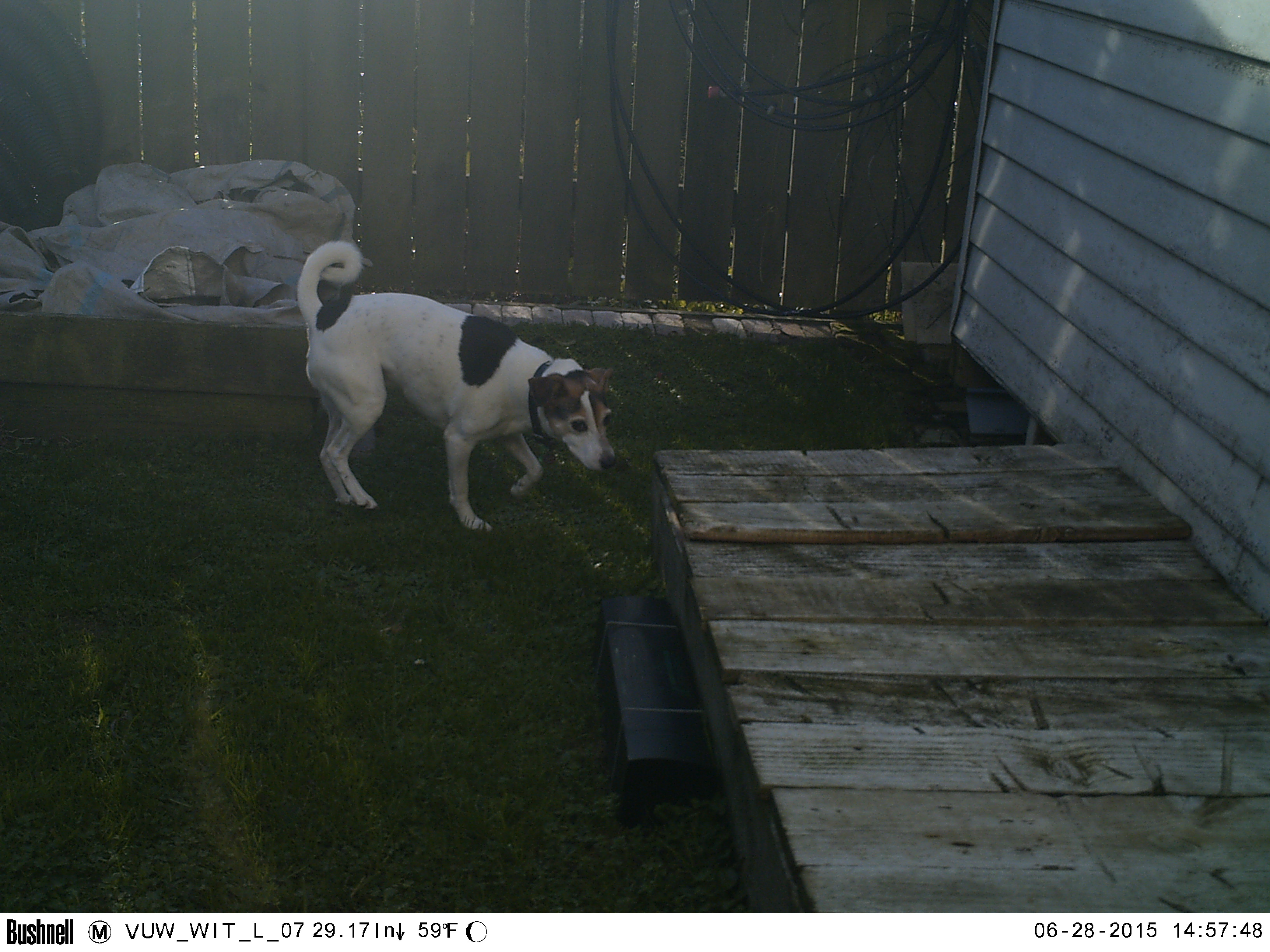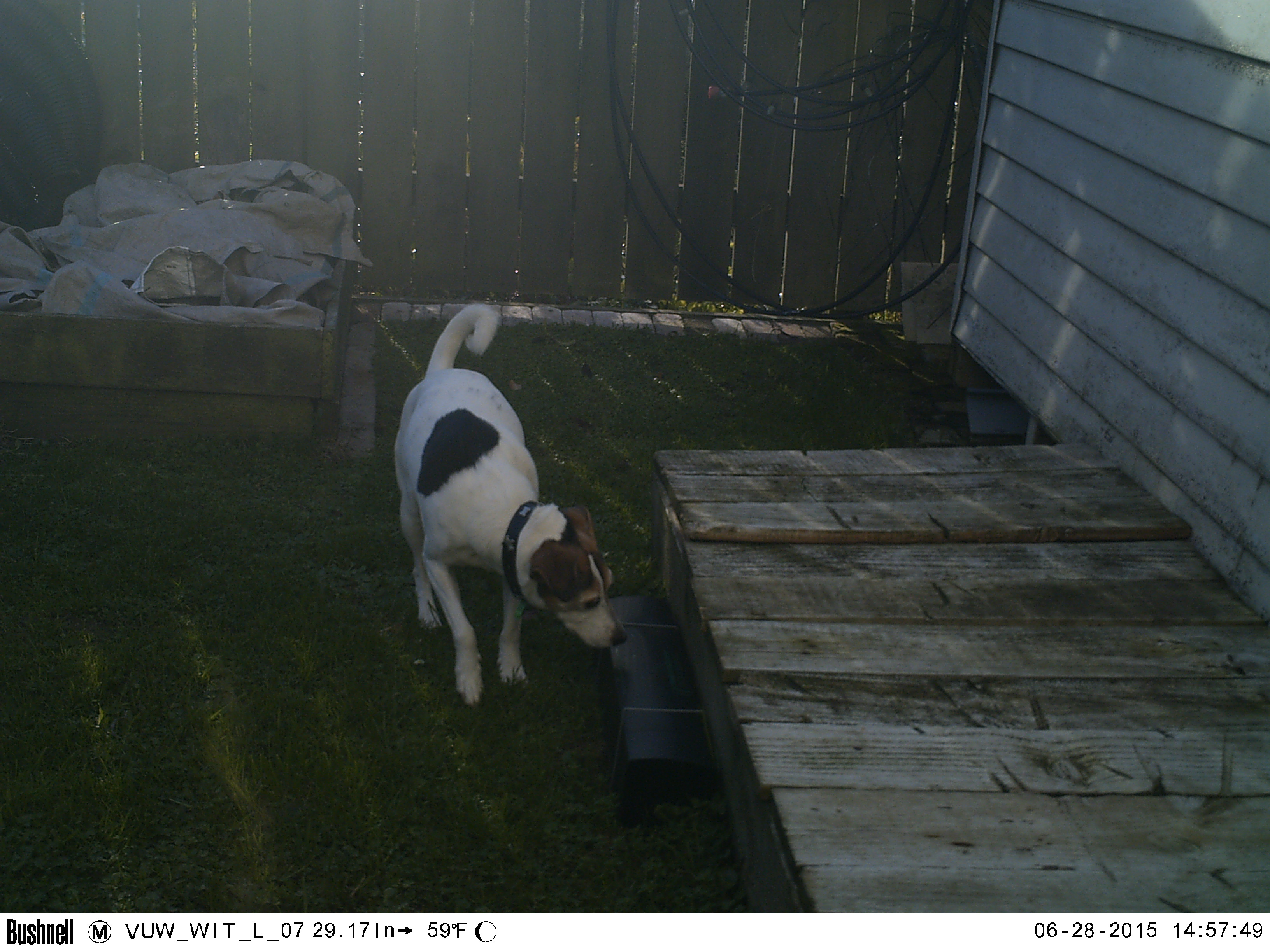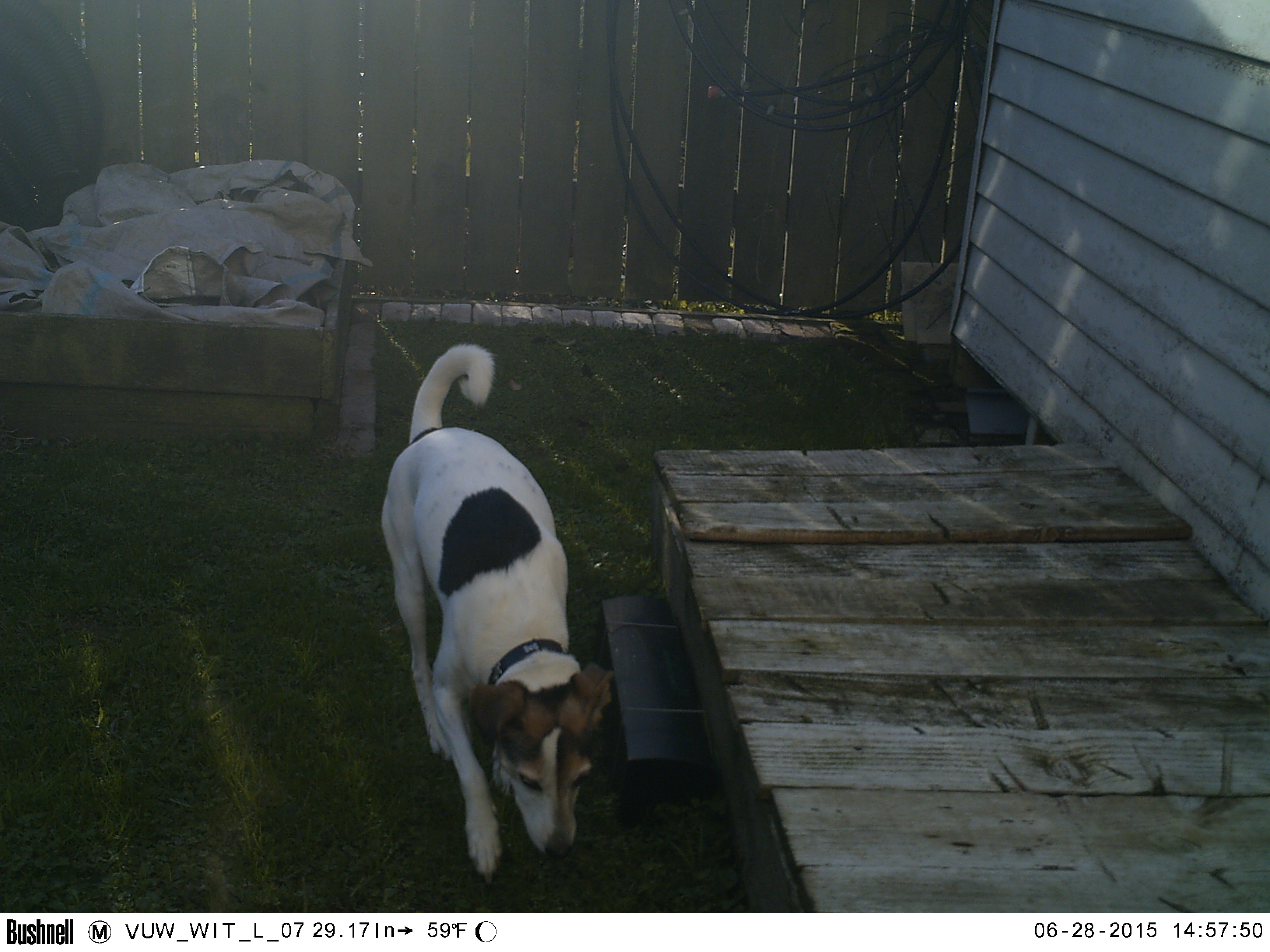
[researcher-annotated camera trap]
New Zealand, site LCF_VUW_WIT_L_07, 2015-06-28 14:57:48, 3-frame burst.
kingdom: Animalia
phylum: Chordata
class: Mammalia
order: Carnivora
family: Canidae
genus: Canis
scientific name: Canis familiaris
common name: domestic dog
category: dog